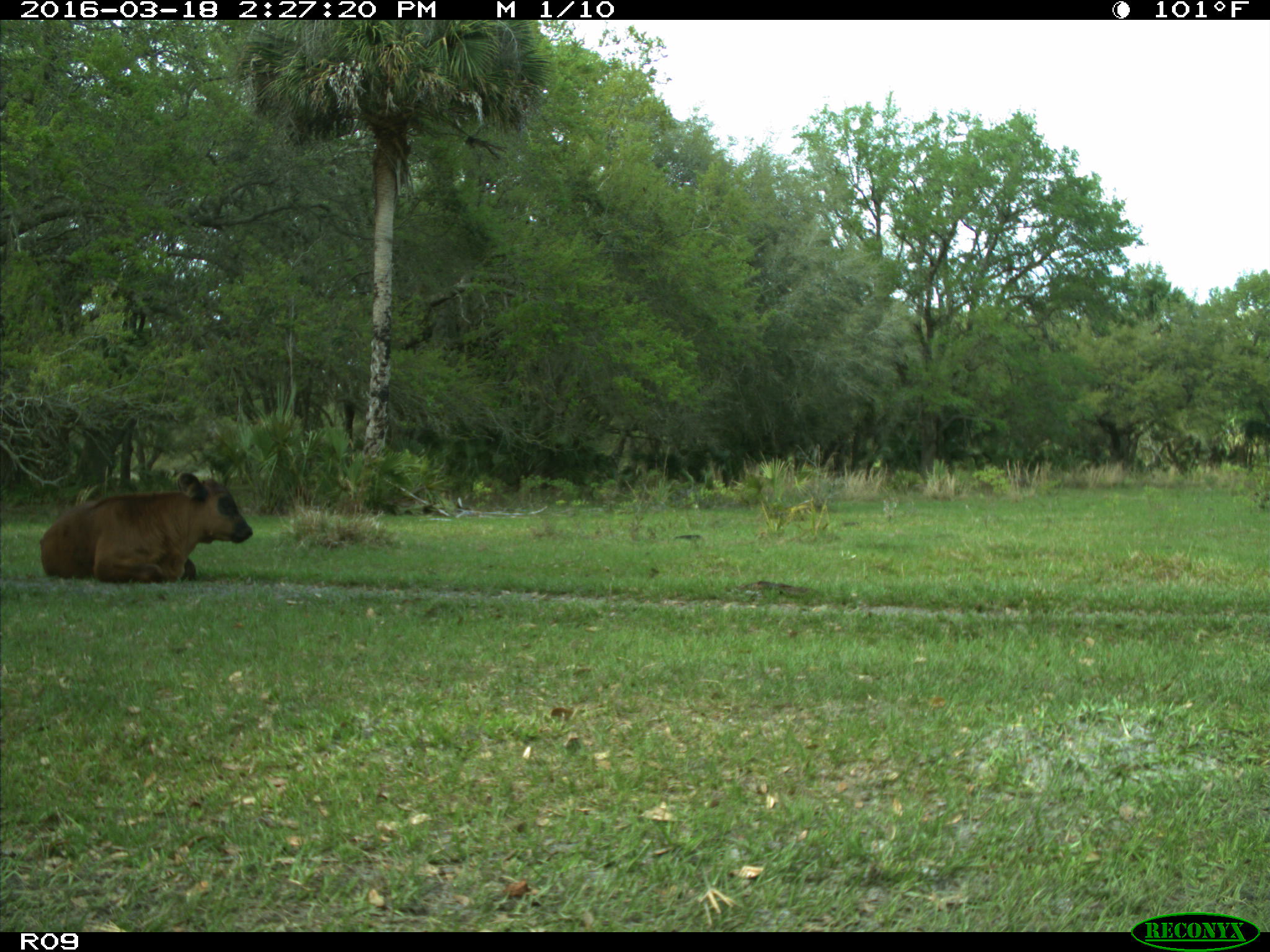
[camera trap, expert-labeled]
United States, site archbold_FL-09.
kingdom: Animalia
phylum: Chordata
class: Mammalia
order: Artiodactyla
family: Bovidae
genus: Bos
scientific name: Bos taurus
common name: domestic cow